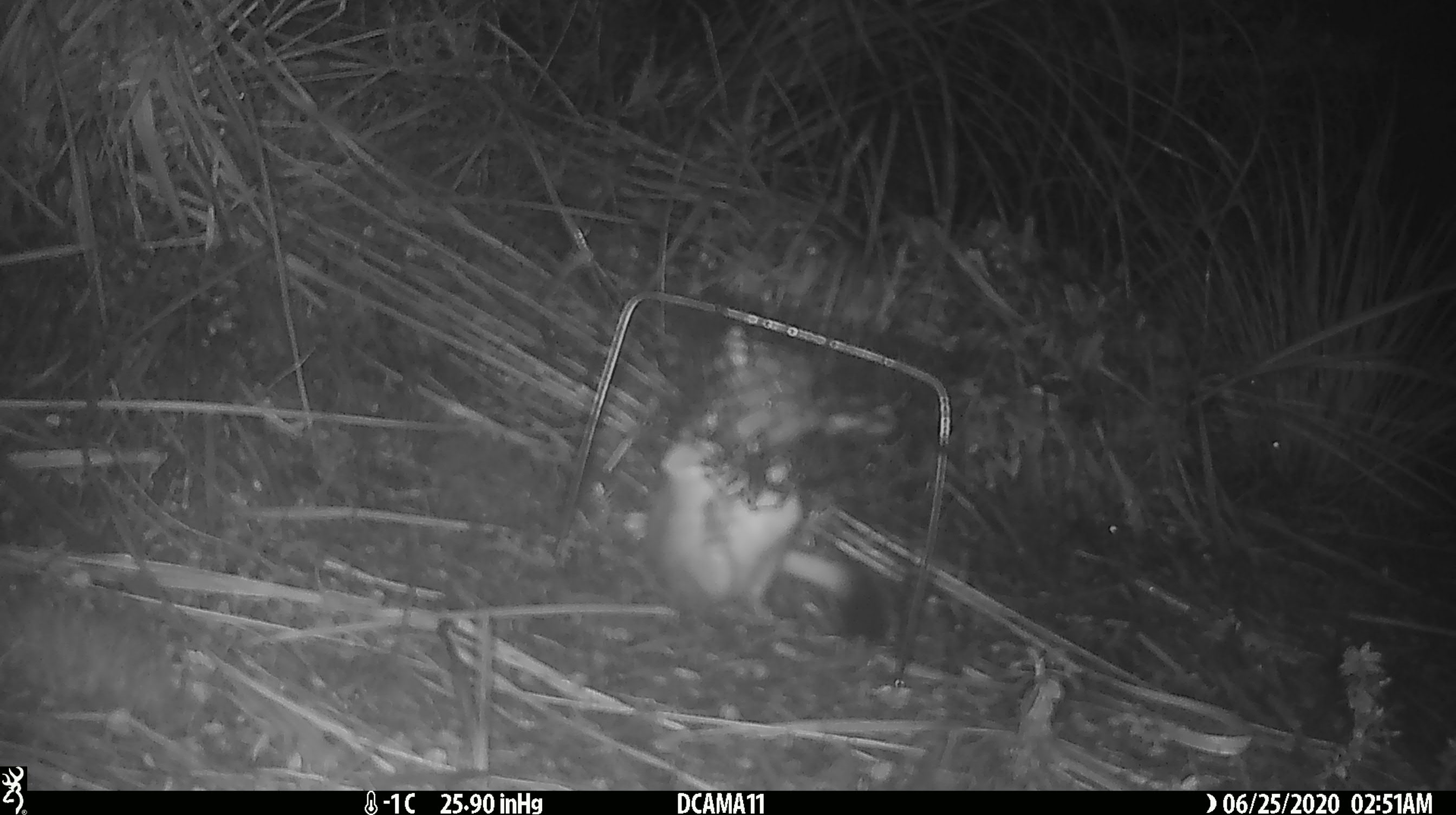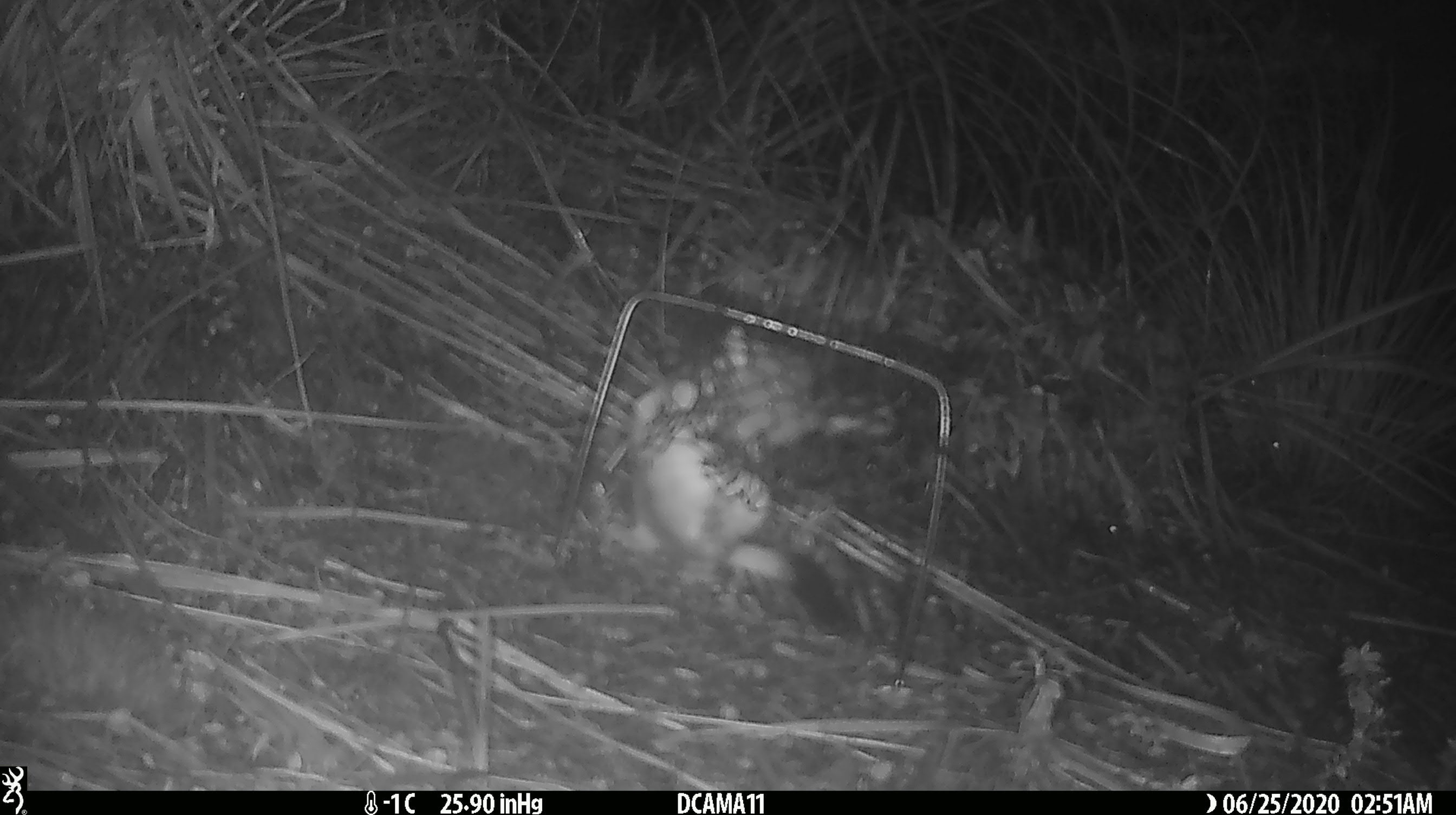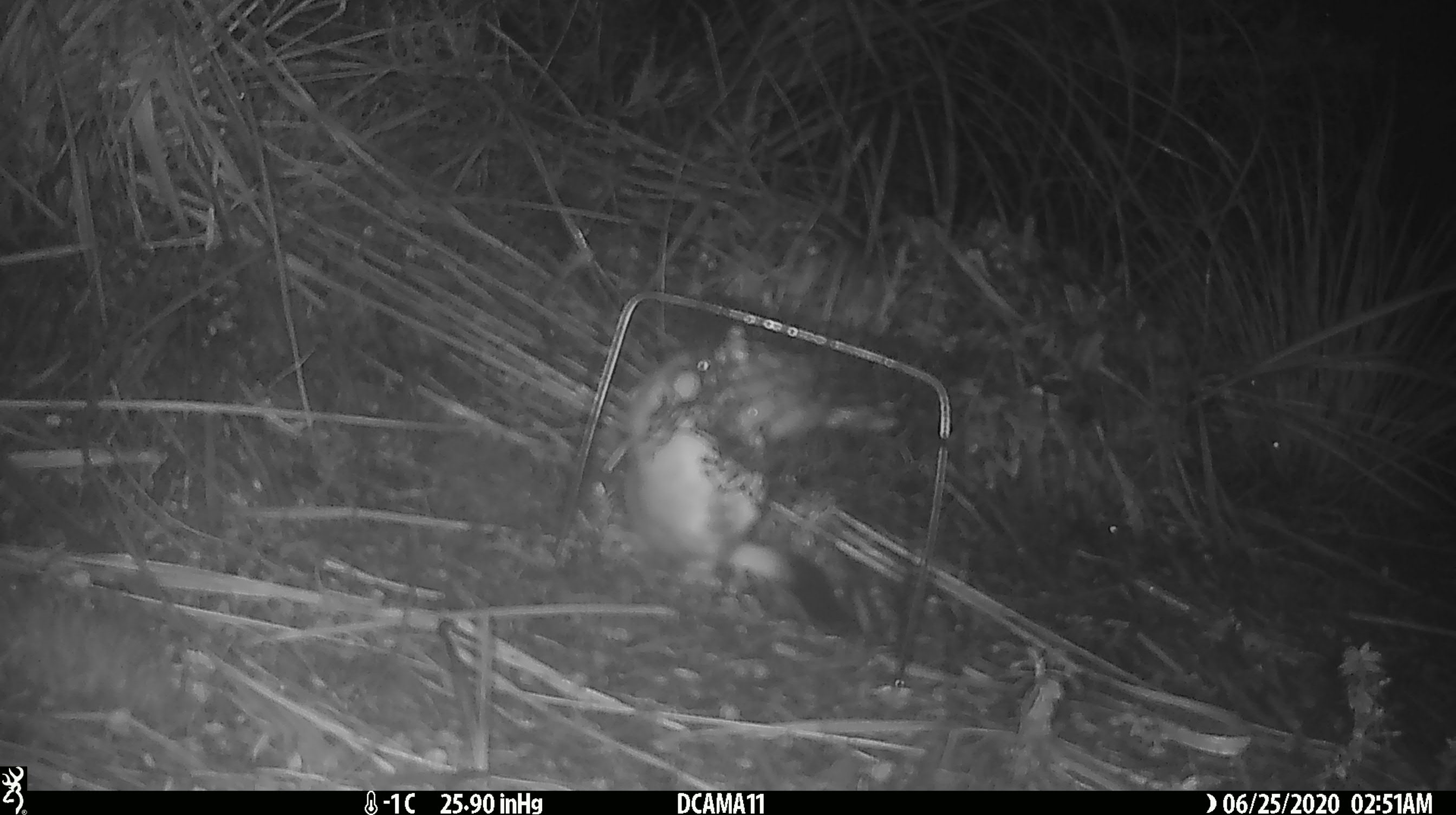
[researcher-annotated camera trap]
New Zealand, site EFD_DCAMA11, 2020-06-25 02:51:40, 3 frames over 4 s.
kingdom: Animalia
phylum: Chordata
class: Mammalia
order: Carnivora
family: Mustelidae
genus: Mustela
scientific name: Mustela erminea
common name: stoat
Stoat (Mustela erminea).